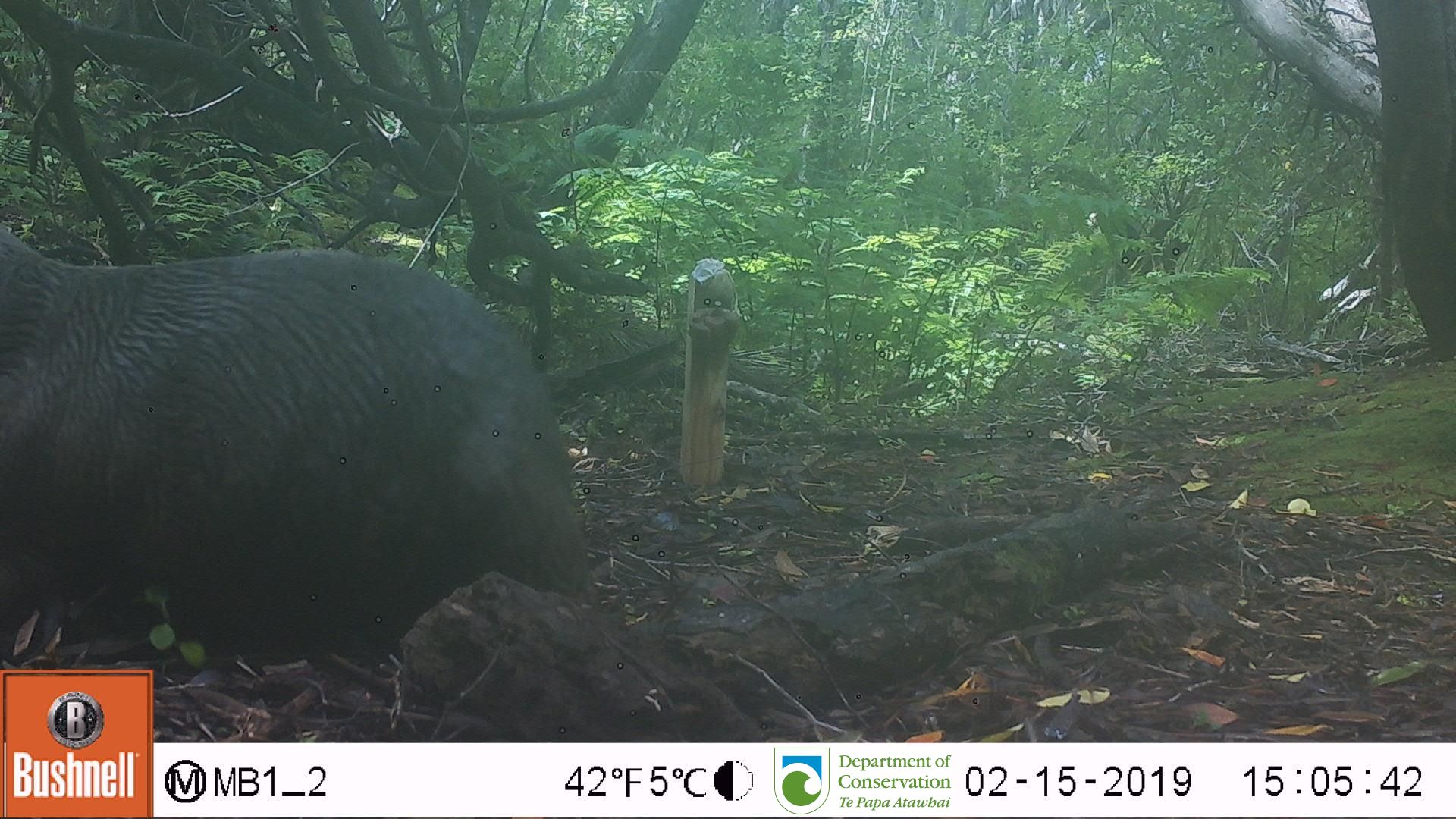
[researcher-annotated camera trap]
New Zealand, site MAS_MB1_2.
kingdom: Animalia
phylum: Chordata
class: Mammalia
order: Carnivora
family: Otariidae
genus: Phocarctos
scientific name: Phocarctos hookeri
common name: new zealand sea lion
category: sealion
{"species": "sealion (new zealand sea lion) (Phocarctos hookeri)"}